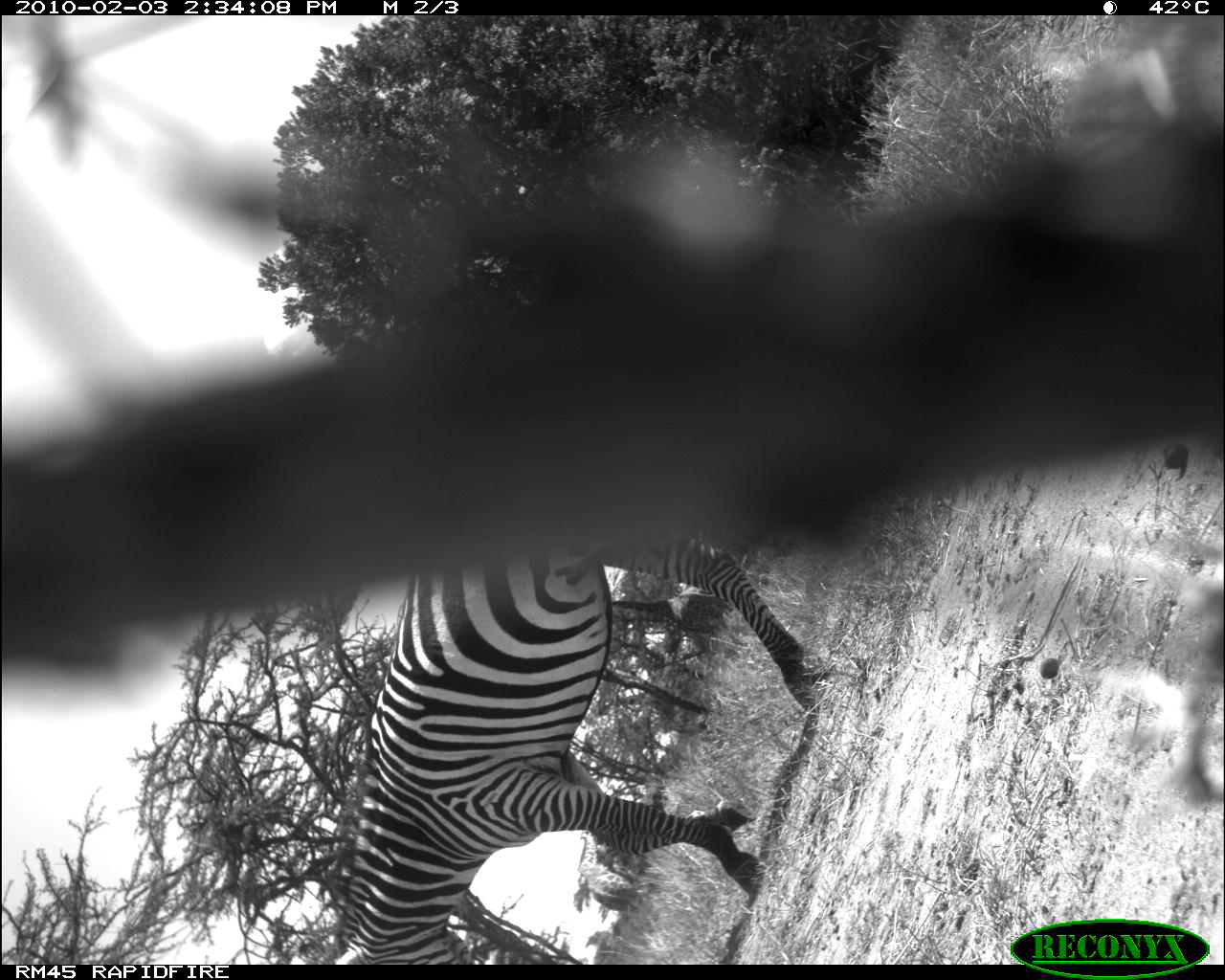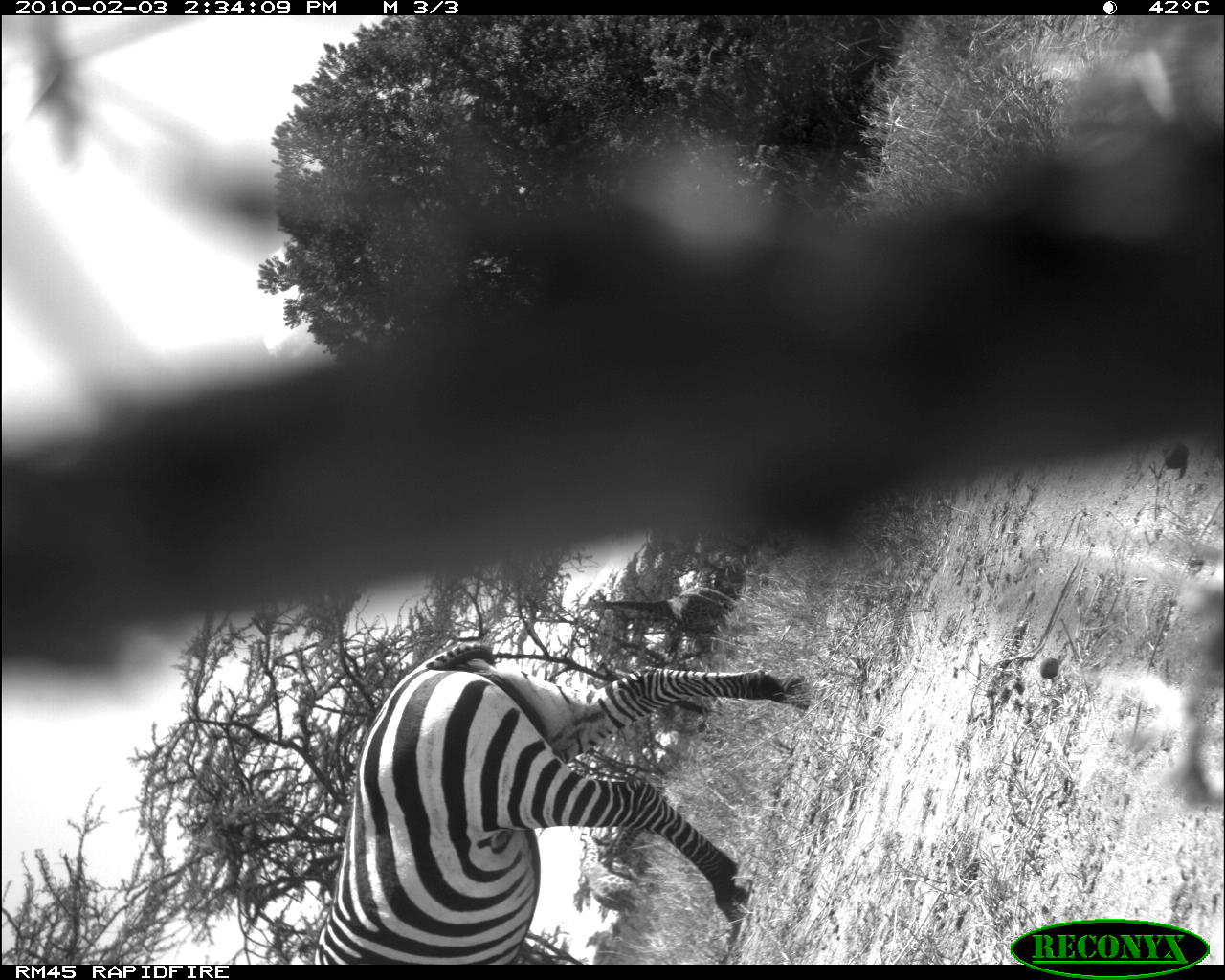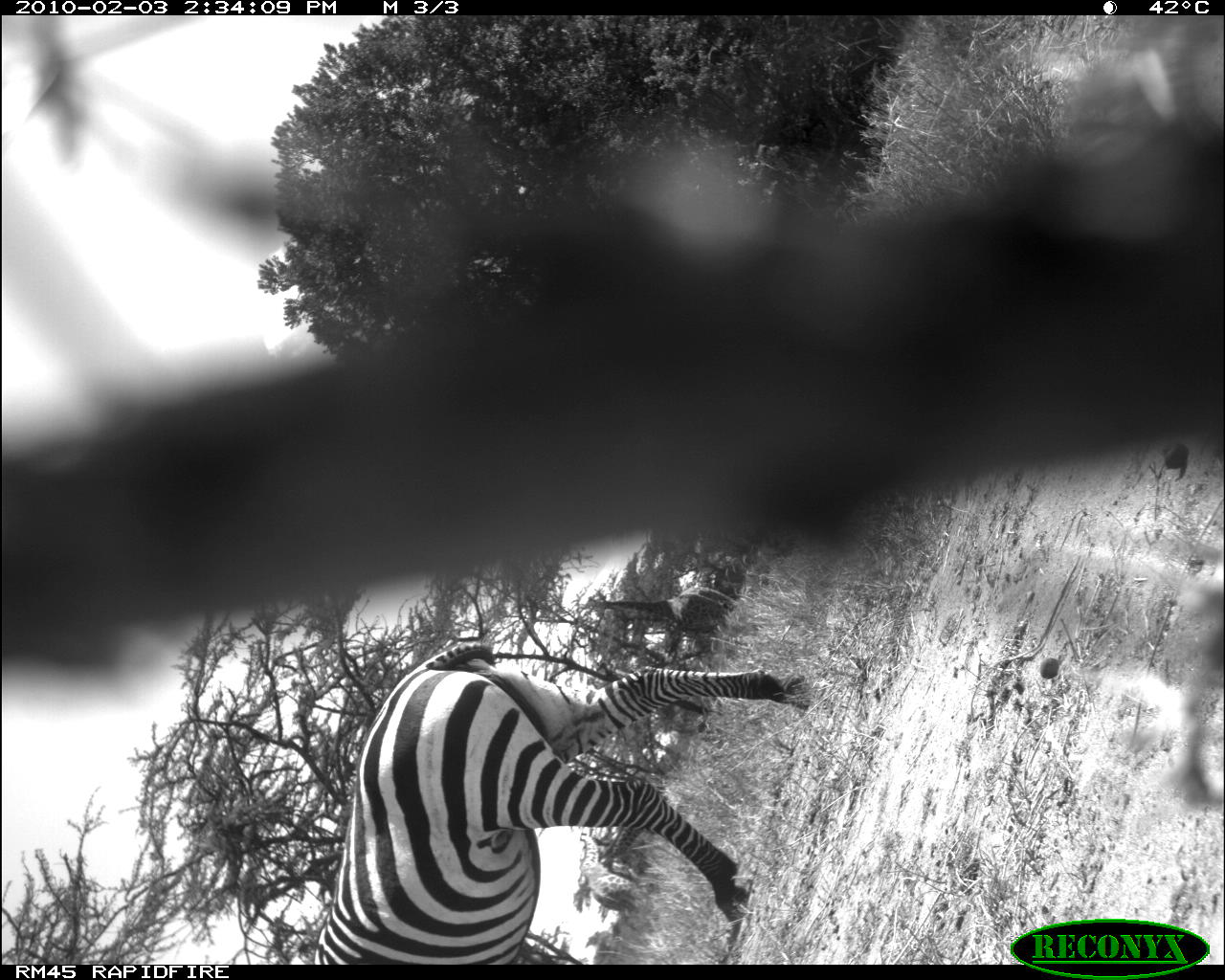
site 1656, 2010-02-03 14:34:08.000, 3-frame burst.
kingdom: Animalia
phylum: Chordata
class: Mammalia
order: Perissodactyla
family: Equidae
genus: Equus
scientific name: Equus quagga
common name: plains zebra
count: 1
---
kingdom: Animalia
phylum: Chordata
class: Mammalia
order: Artiodactyla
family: Giraffidae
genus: Giraffa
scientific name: Giraffa camelopardalis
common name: giraffe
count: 3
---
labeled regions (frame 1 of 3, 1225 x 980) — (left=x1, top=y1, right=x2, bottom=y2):
equus quagga: (left=330, top=530, right=826, bottom=965); (left=612, top=590, right=733, bottom=637); (left=579, top=871, right=649, bottom=912)